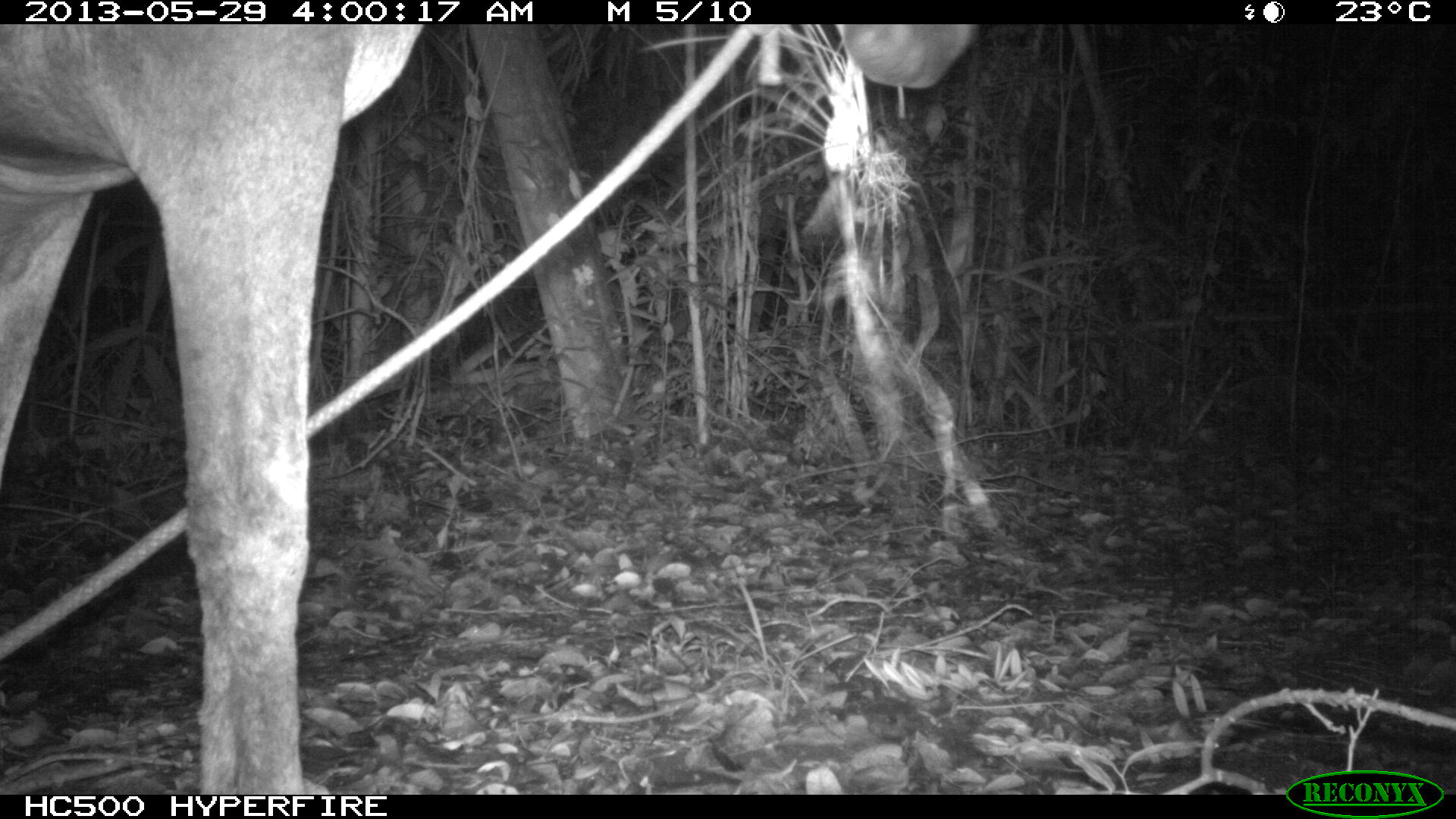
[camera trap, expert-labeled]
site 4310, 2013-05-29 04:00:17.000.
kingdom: Animalia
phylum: Chordata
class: Mammalia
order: Perissodactyla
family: Equidae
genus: Equus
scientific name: Equus ferus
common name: wild horse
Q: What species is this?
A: Equus ferus (wild horse).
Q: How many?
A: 1.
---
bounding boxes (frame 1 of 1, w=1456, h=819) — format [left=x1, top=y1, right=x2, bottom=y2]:
equus ferus: [left=0, top=22, right=975, bottom=793]